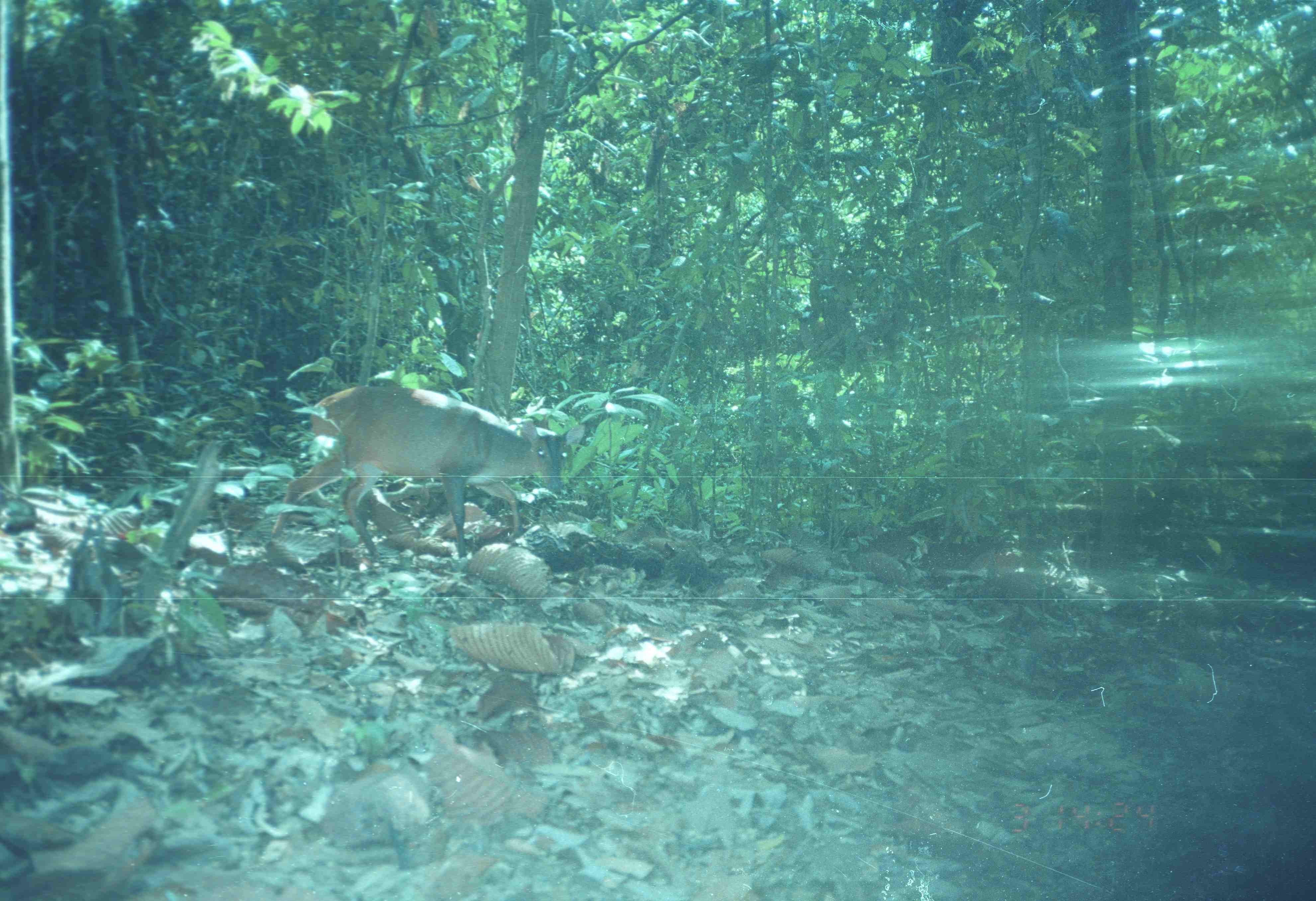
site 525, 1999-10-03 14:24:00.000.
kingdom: Animalia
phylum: Chordata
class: Mammalia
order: Artiodactyla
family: Cervidae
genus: Muntiacus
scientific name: Muntiacus muntjak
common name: southern red muntjac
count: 1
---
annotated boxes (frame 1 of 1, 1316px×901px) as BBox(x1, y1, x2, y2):
muntiacus muntjak: BBox(265, 382, 584, 559)